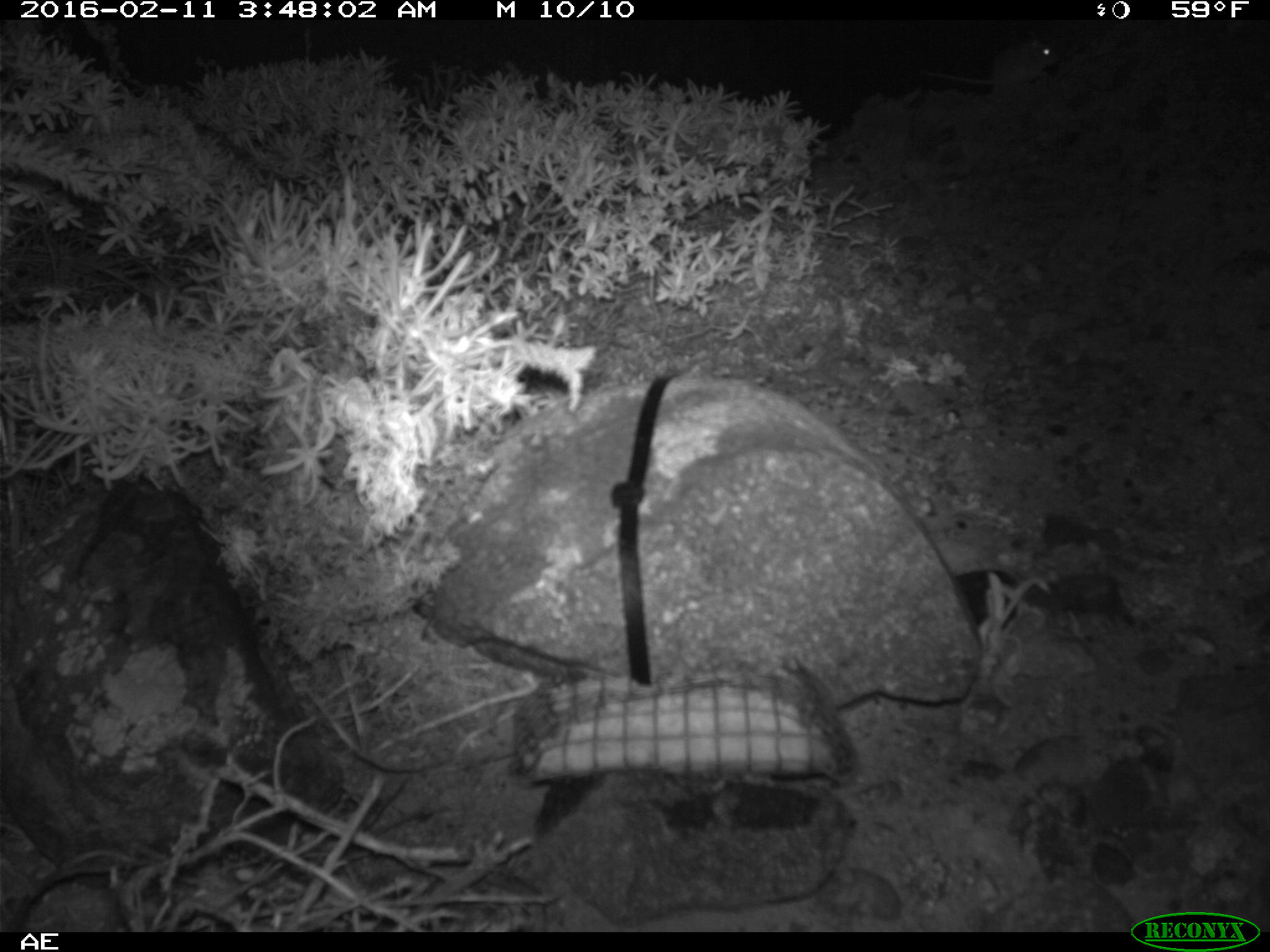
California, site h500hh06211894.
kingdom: Animalia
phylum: Chordata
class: Mammalia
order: Rodentia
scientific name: Rodentia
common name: rodent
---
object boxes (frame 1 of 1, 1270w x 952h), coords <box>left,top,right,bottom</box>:
rodent: <box>920,31,1057,92</box>